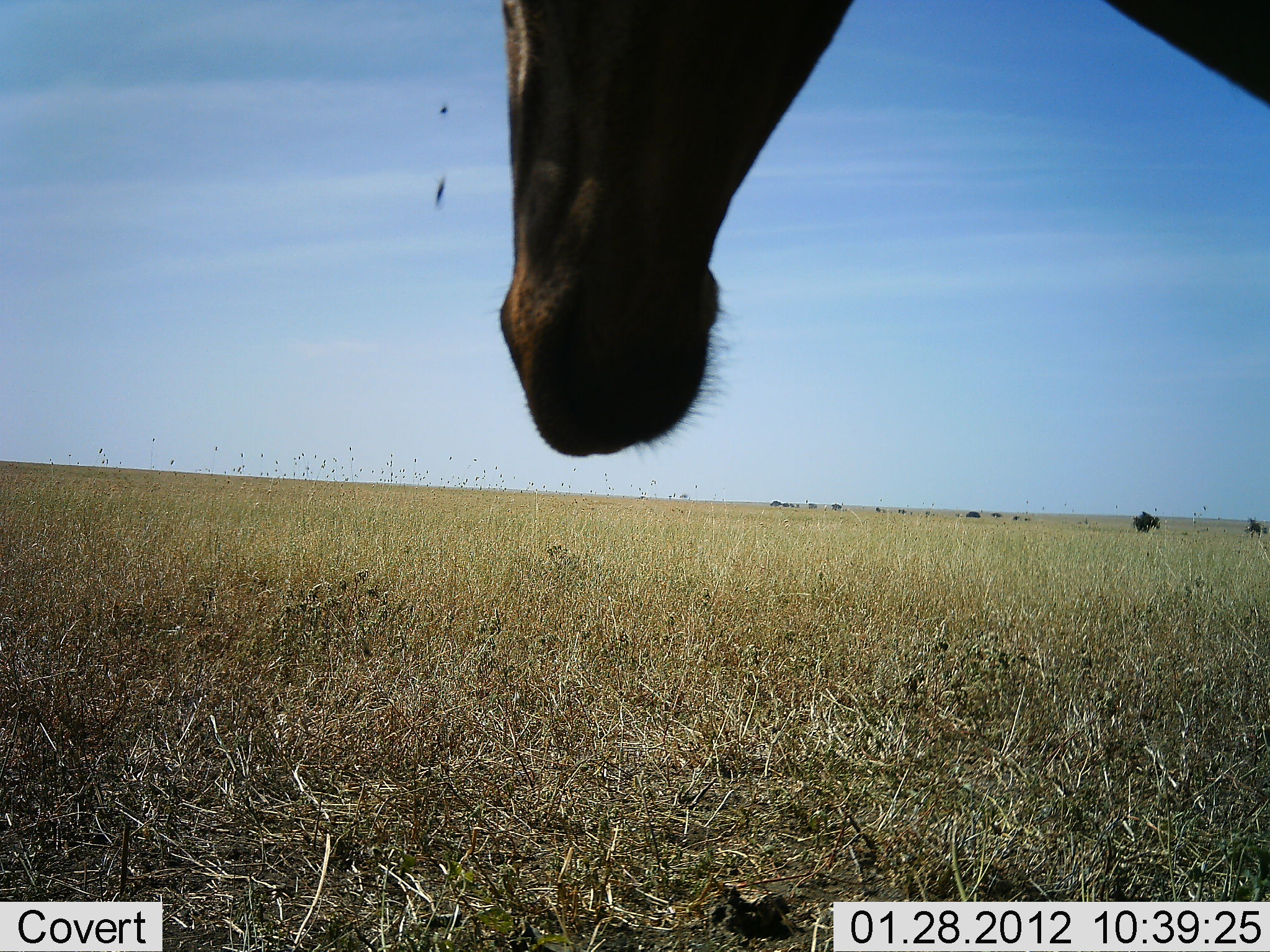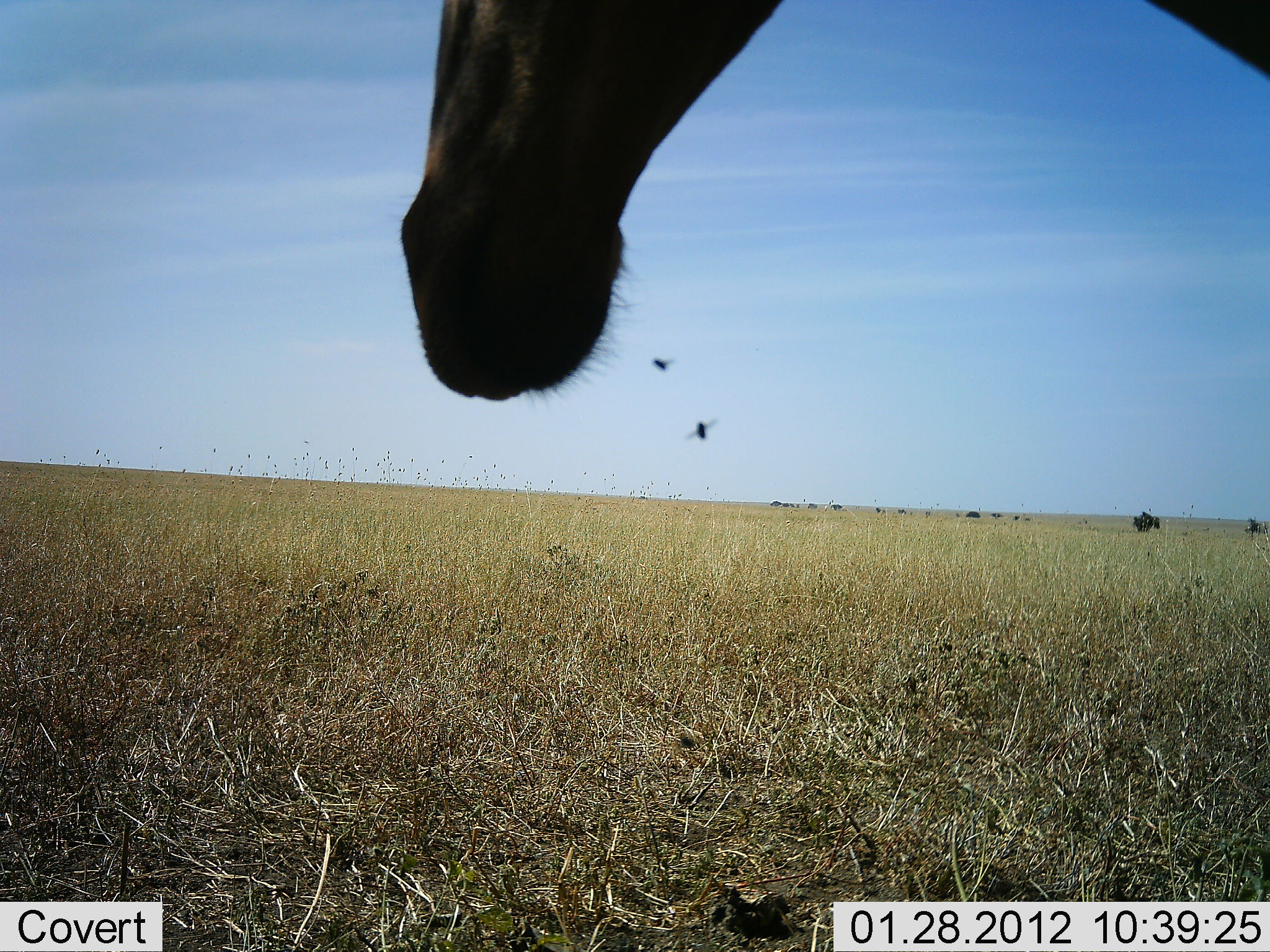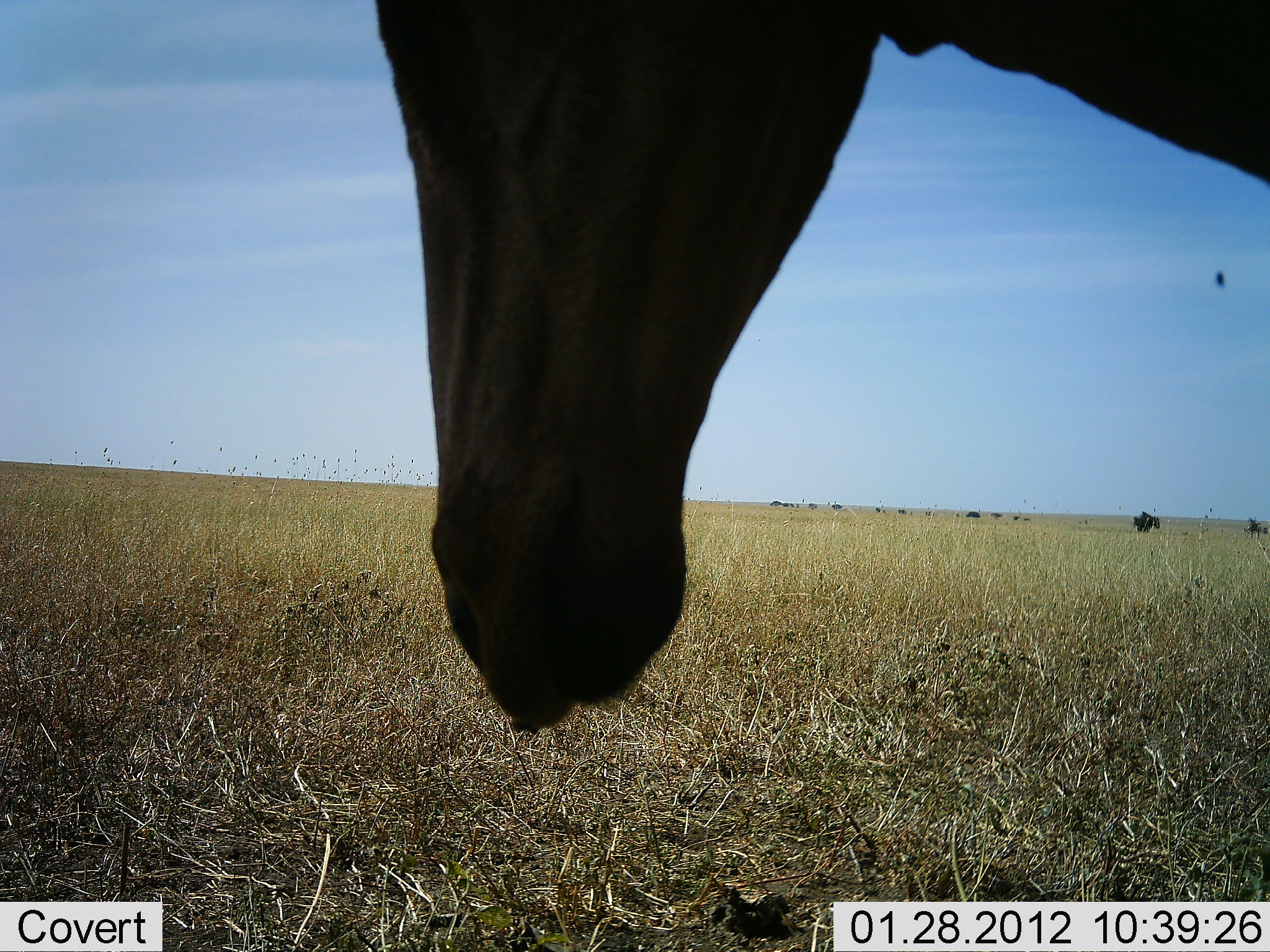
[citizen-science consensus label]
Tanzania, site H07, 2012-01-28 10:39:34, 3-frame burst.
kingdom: Animalia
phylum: Chordata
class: Mammalia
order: Artiodactyla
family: Bovidae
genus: Alcelaphus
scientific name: Alcelaphus buselaphus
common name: hartebeest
Hartebeest (Alcelaphus buselaphus), count 1. Behavior (volunteer vote fractions): standing 80%, resting 0%, moving 13%, interacting 0%. Young present (vote fraction): 0%. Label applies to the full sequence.